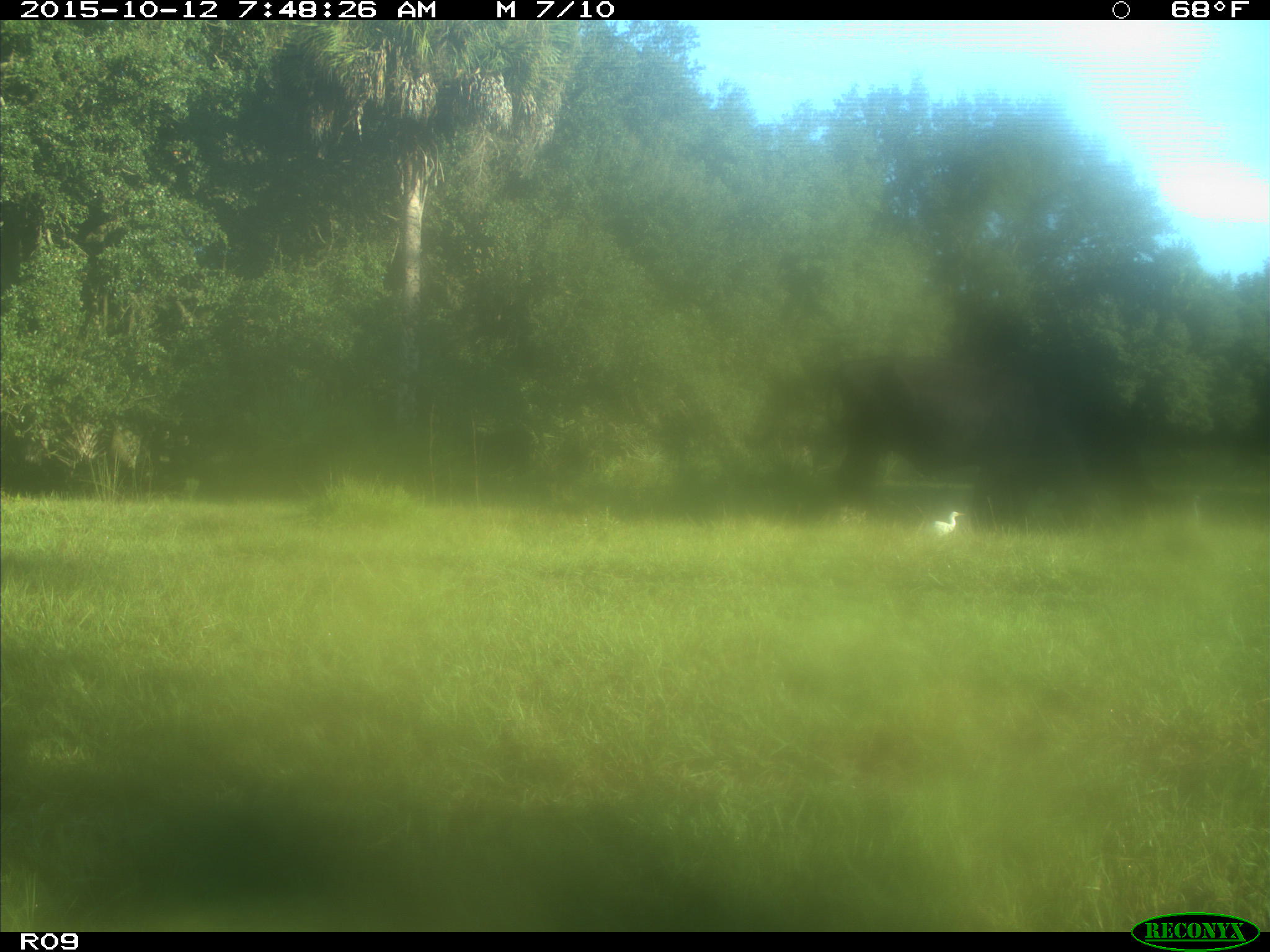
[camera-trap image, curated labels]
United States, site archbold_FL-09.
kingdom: Animalia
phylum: Chordata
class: Mammalia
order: Artiodactyla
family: Bovidae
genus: Bos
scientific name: Bos taurus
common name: domestic cow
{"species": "Bos taurus (domestic cow)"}